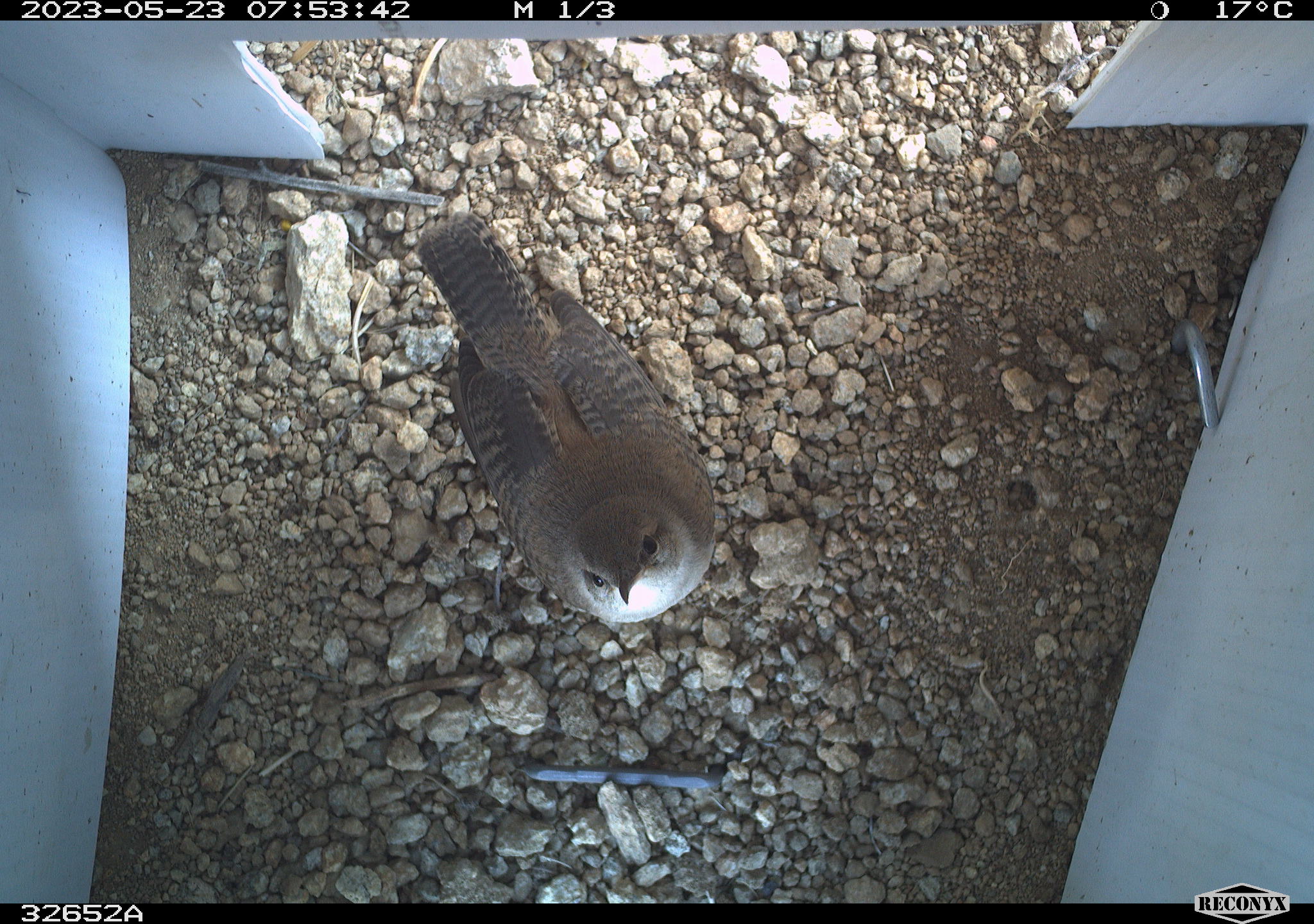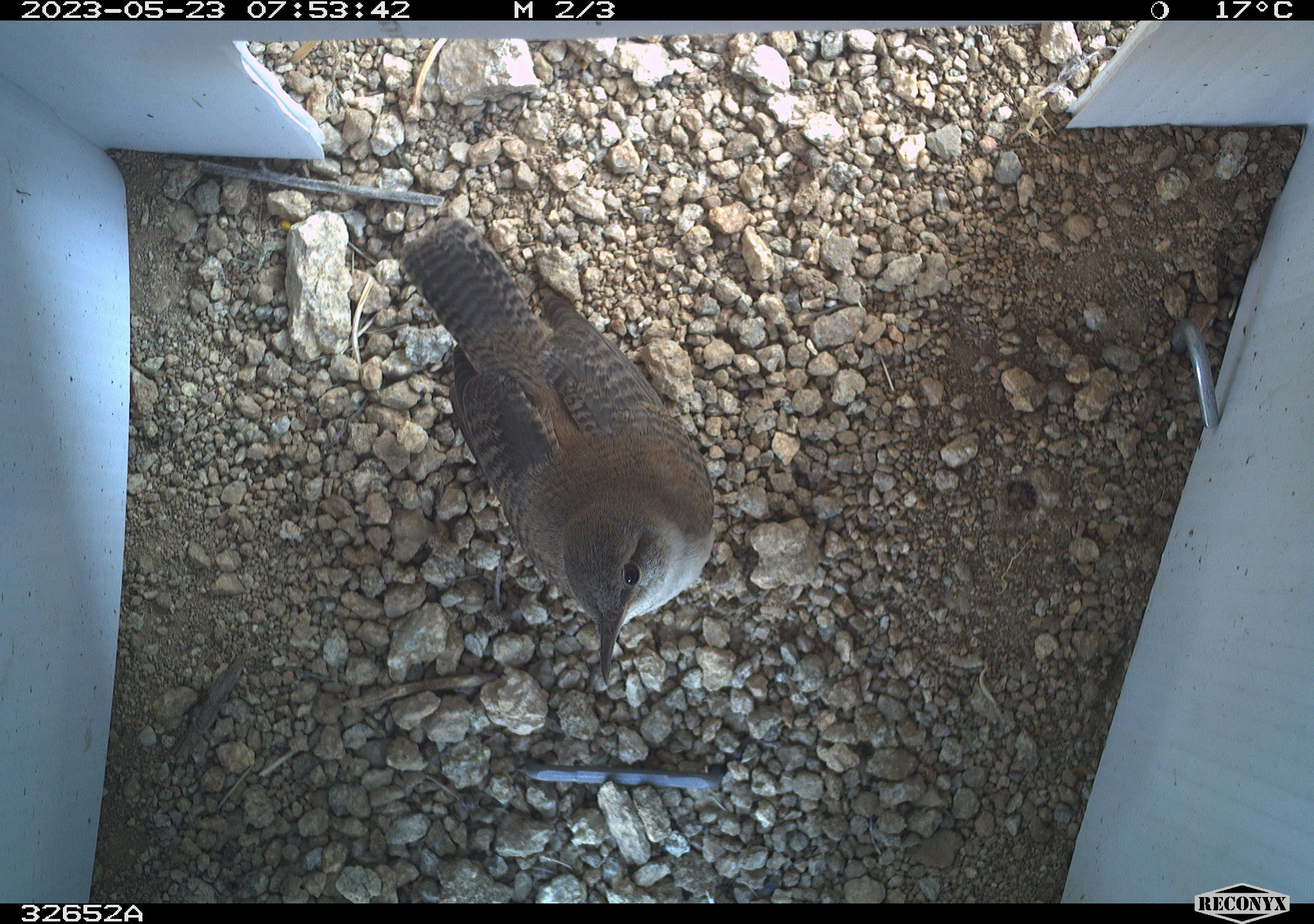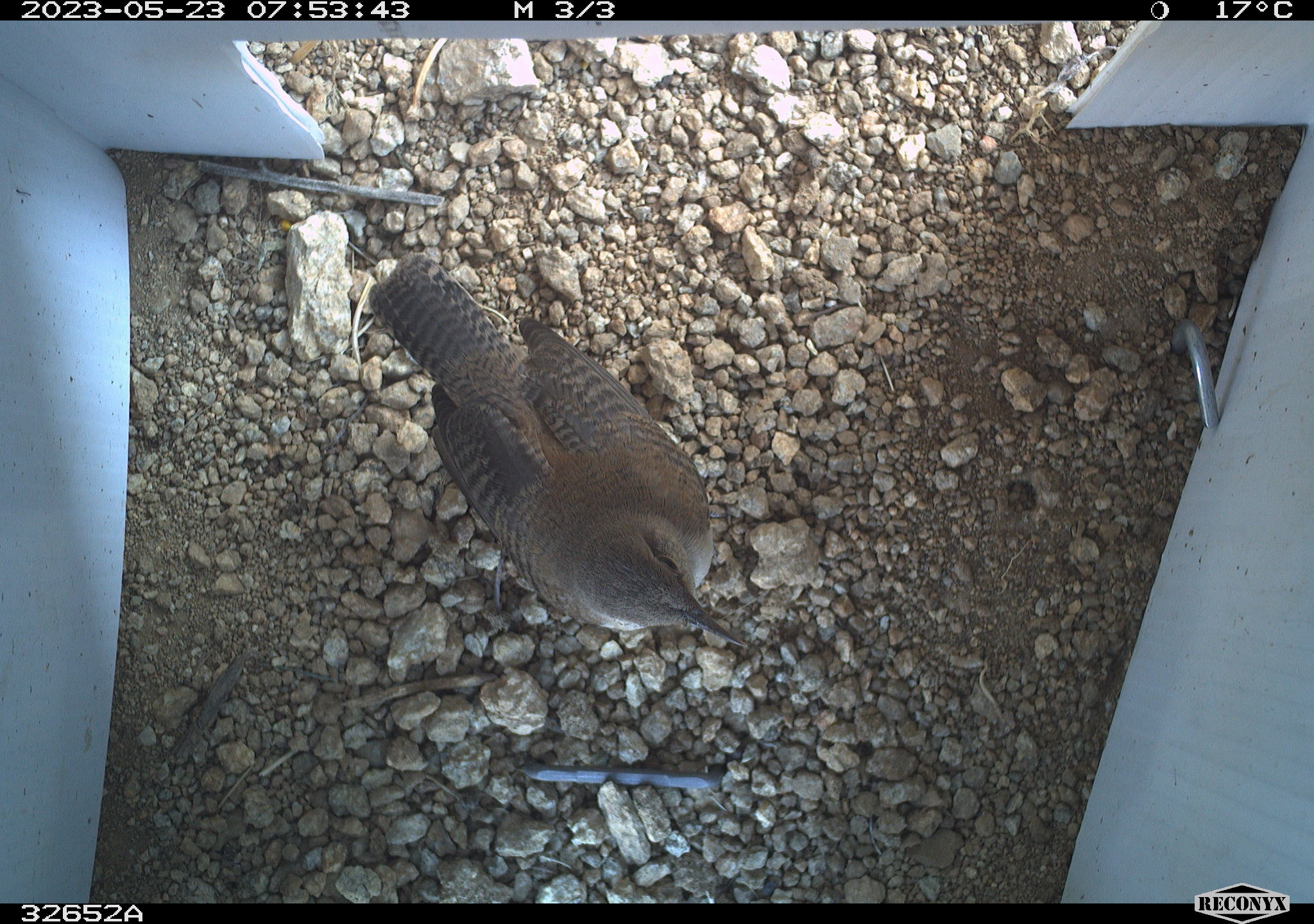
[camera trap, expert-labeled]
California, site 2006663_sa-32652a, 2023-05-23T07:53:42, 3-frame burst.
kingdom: Animalia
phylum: Chordata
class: Aves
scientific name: Aves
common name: bird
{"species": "bird (Aves)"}